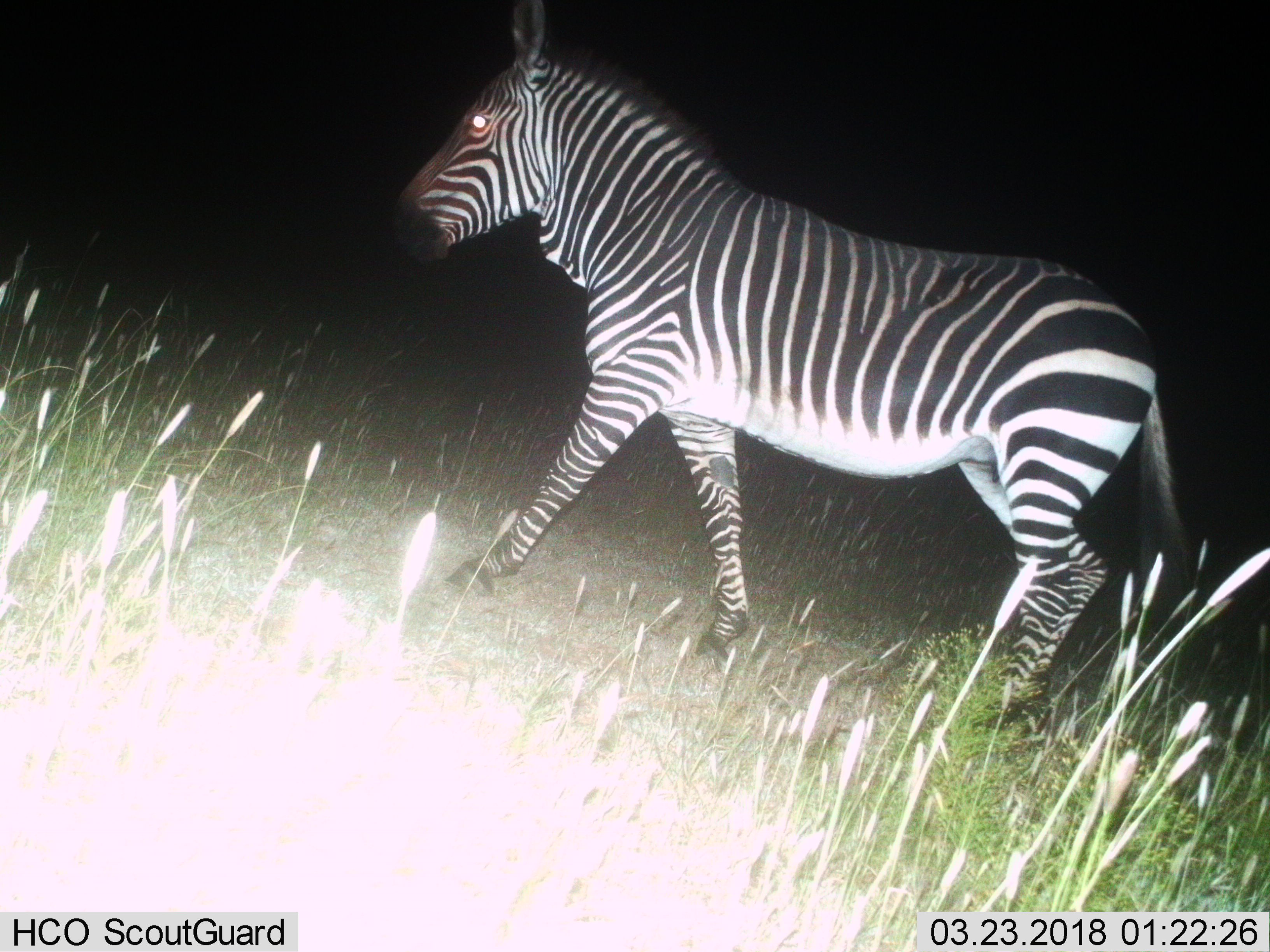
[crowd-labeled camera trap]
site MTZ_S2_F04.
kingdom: Animalia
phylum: Chordata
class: Mammalia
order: Perissodactyla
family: Equidae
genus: Equus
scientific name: Equus zebra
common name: mountain zebra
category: zebramountain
Zebramountain (mountain zebra) (Equus zebra), count 1. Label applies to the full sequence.